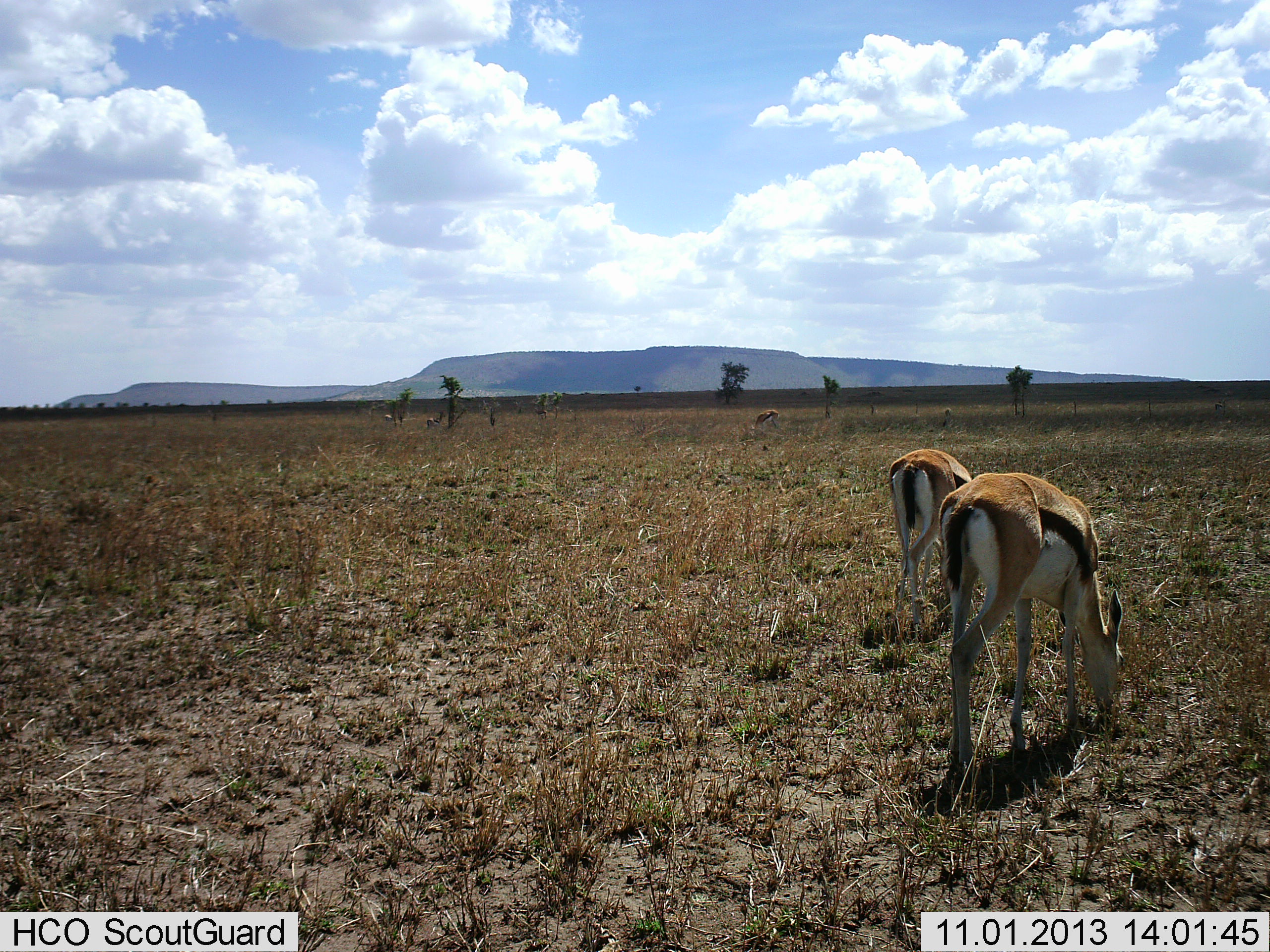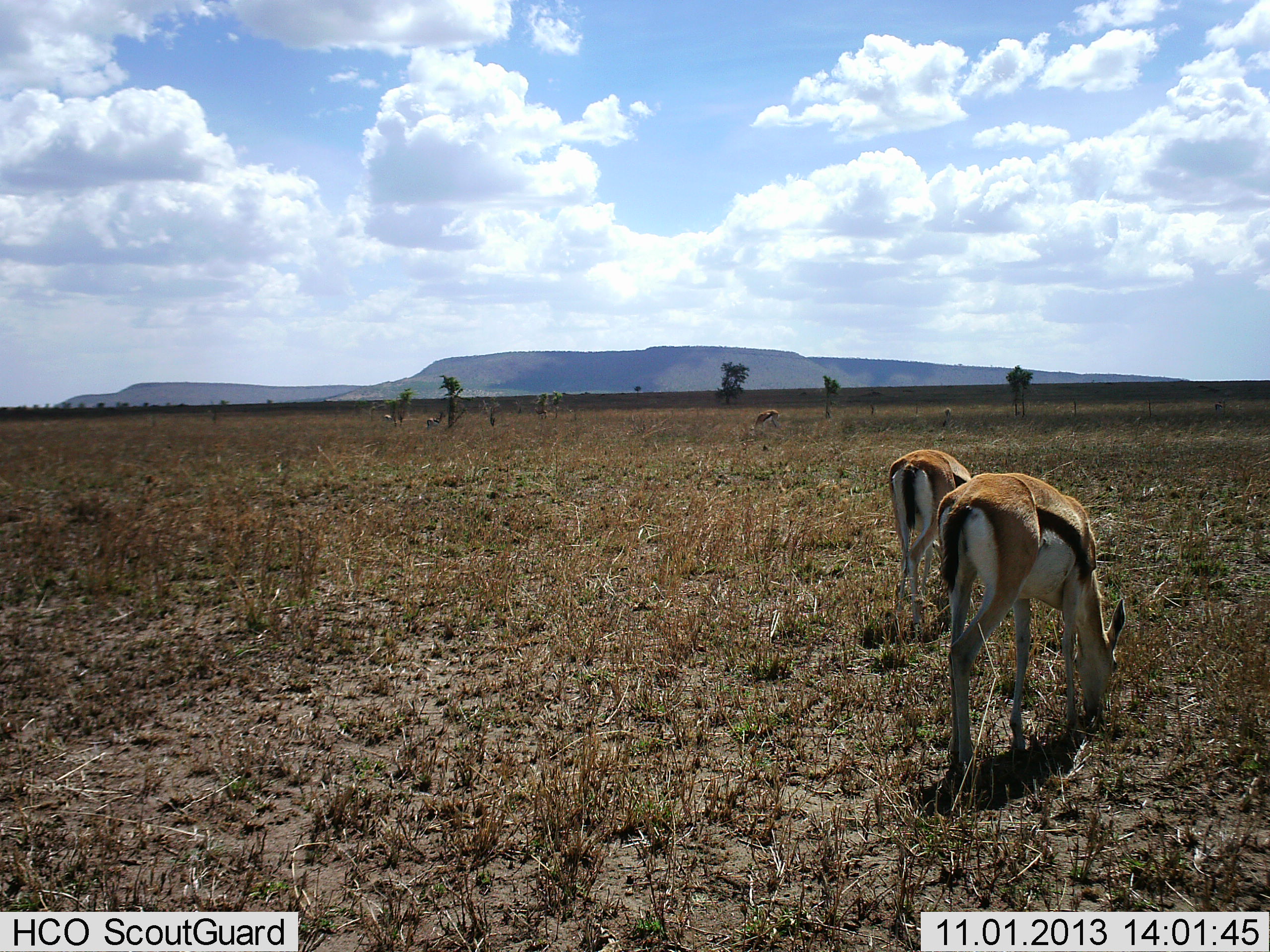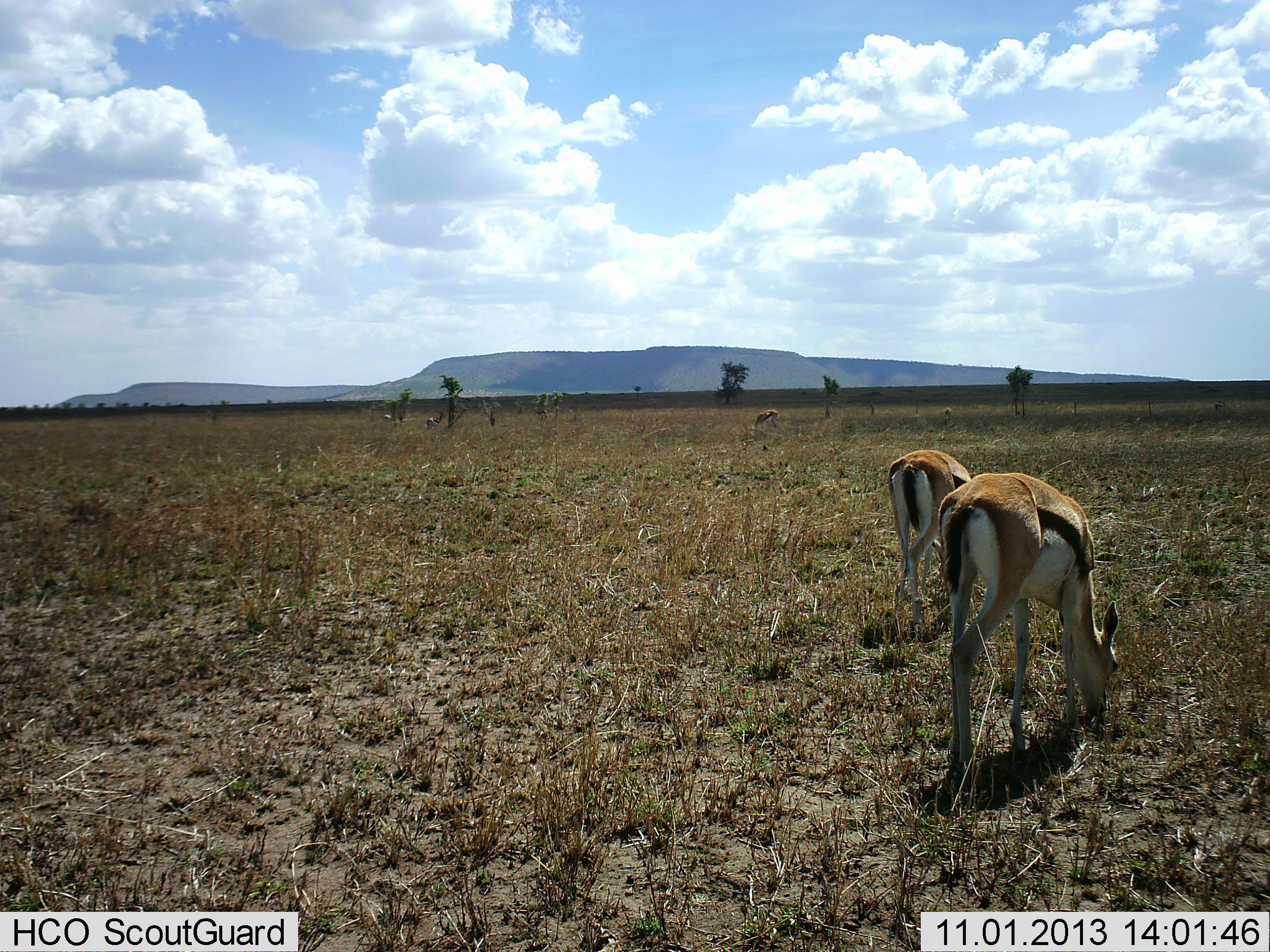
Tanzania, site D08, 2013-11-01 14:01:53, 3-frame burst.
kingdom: Animalia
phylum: Chordata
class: Mammalia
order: Artiodactyla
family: Bovidae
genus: Eudorcas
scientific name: Eudorcas thomsonii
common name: thomson's gazelle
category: gazellethomsons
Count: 5.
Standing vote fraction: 10%.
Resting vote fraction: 0%.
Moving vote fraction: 0%.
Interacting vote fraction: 0%.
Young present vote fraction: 0%.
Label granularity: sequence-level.